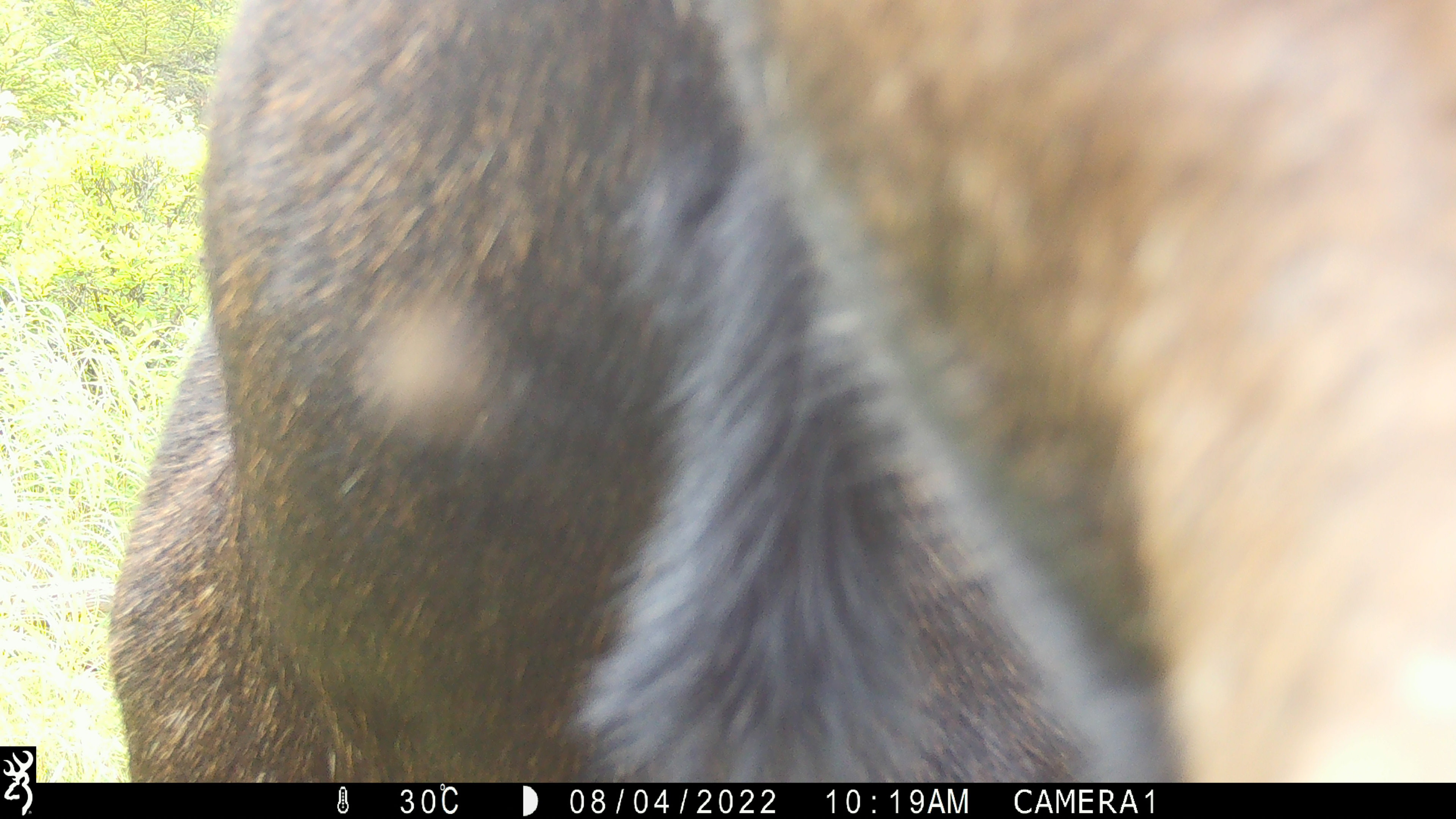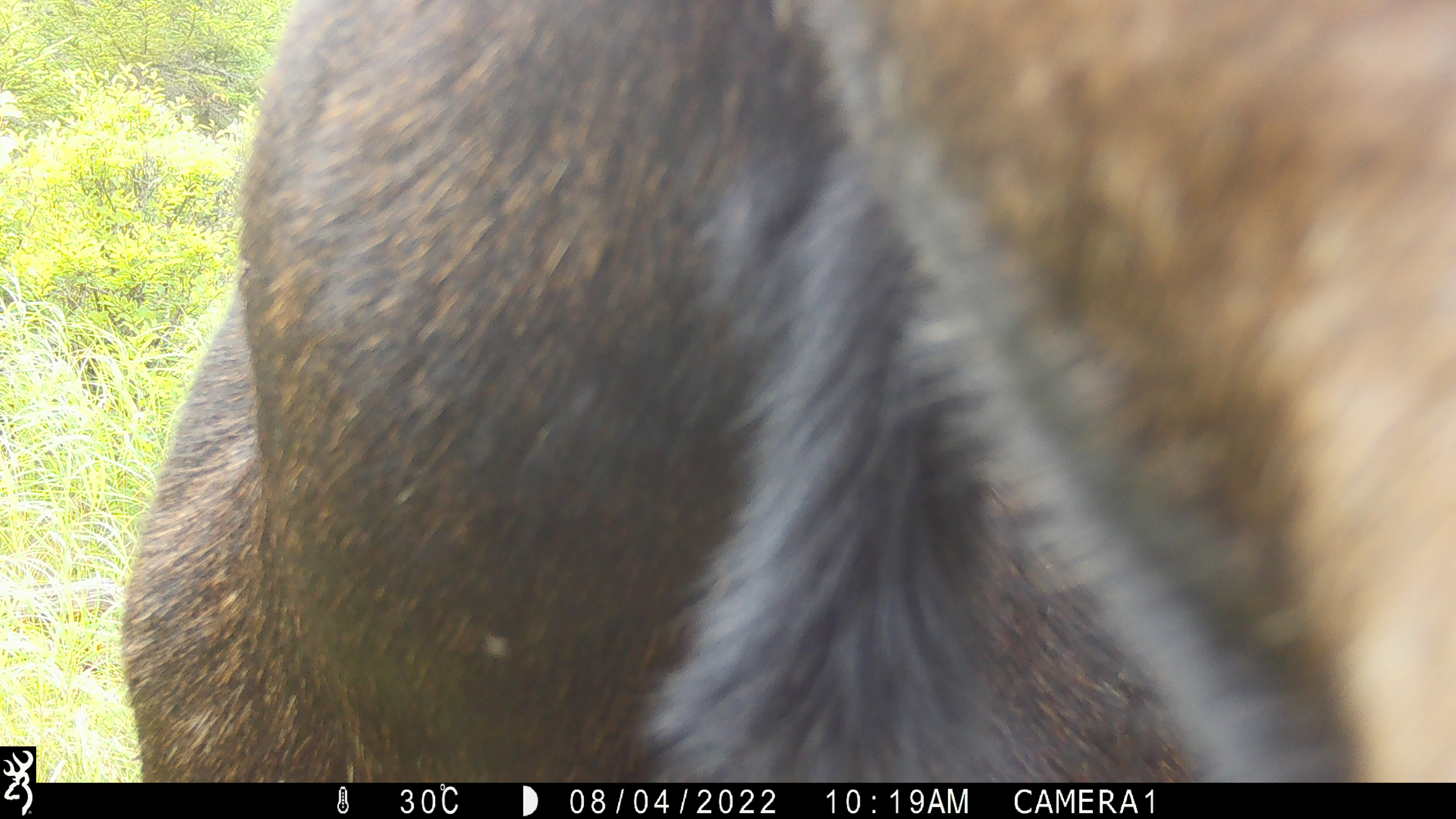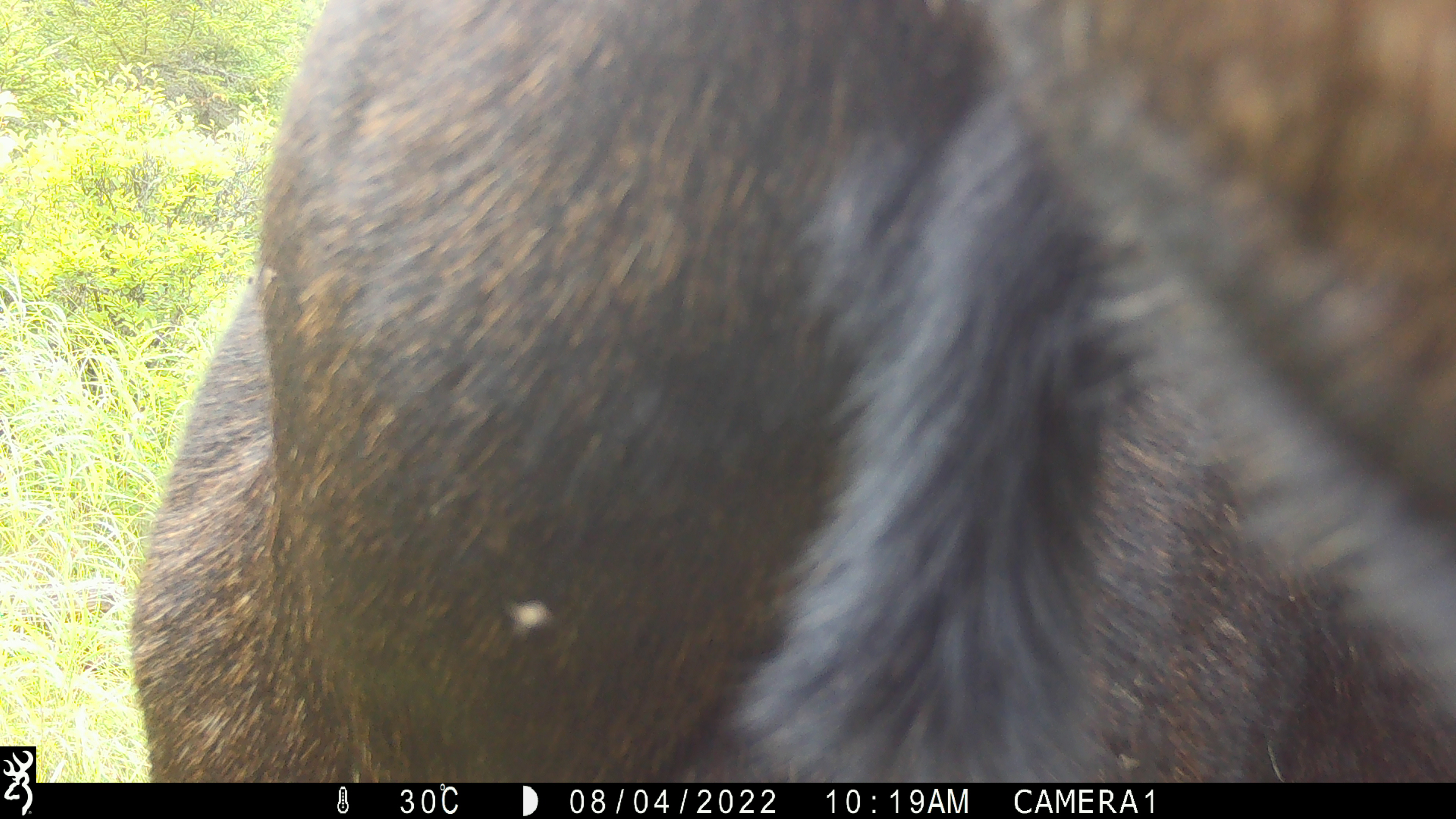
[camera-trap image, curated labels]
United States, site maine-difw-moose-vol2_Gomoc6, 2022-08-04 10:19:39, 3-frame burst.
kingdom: Animalia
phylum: Chordata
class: Mammalia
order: Artiodactyla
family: Cervidae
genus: Alces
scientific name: Alces alces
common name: moose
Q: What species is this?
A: Moose (Alces alces).